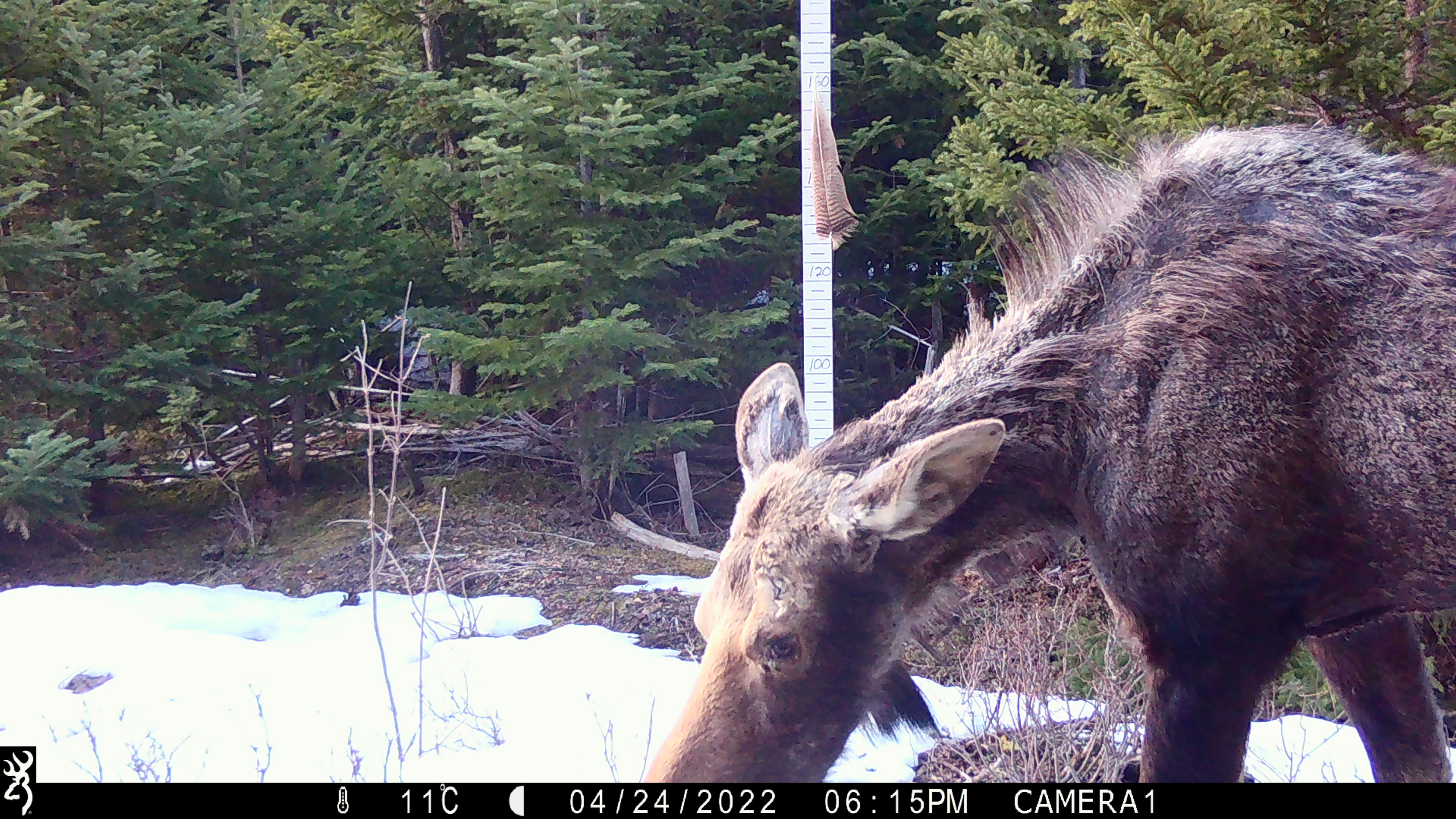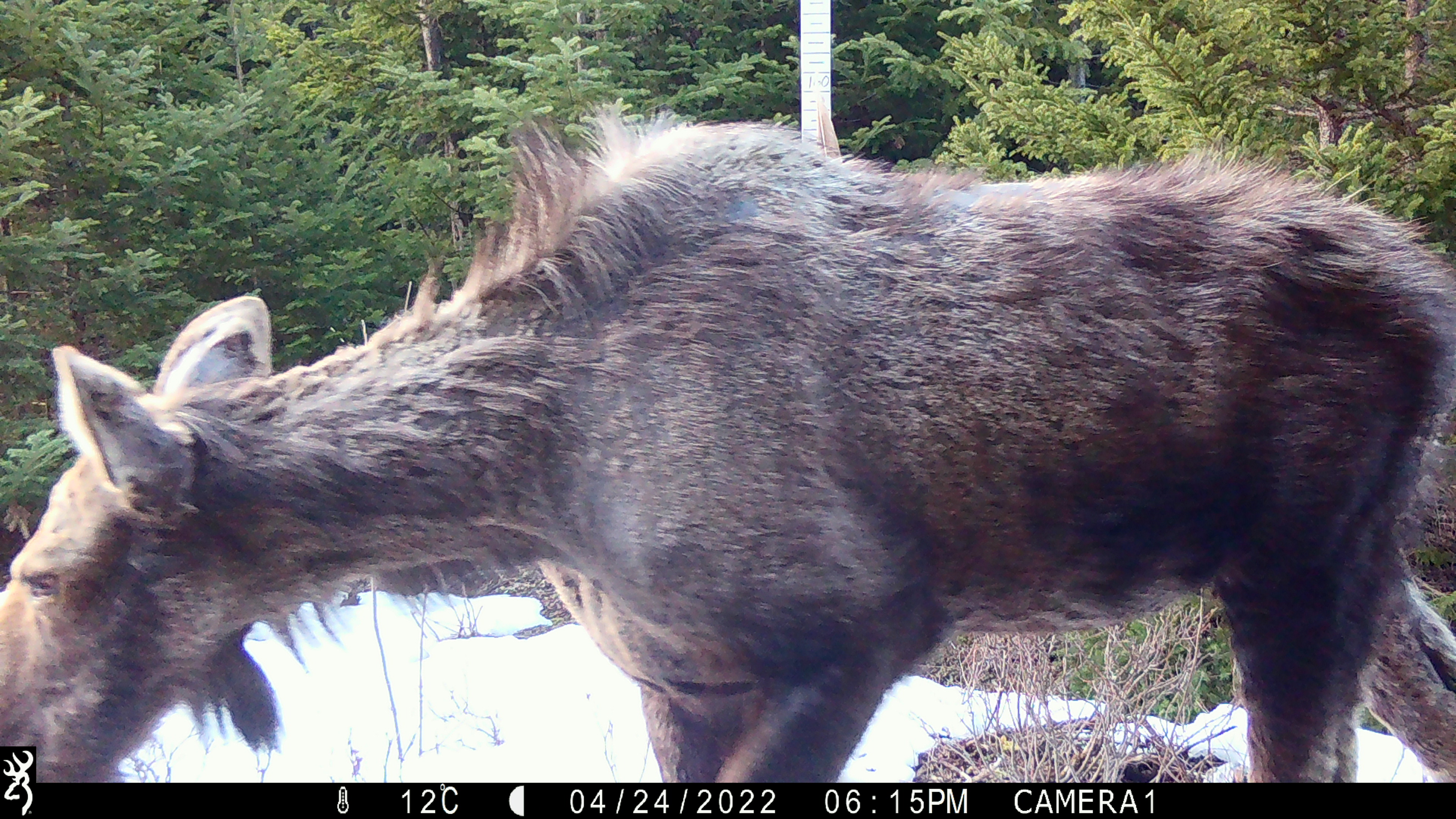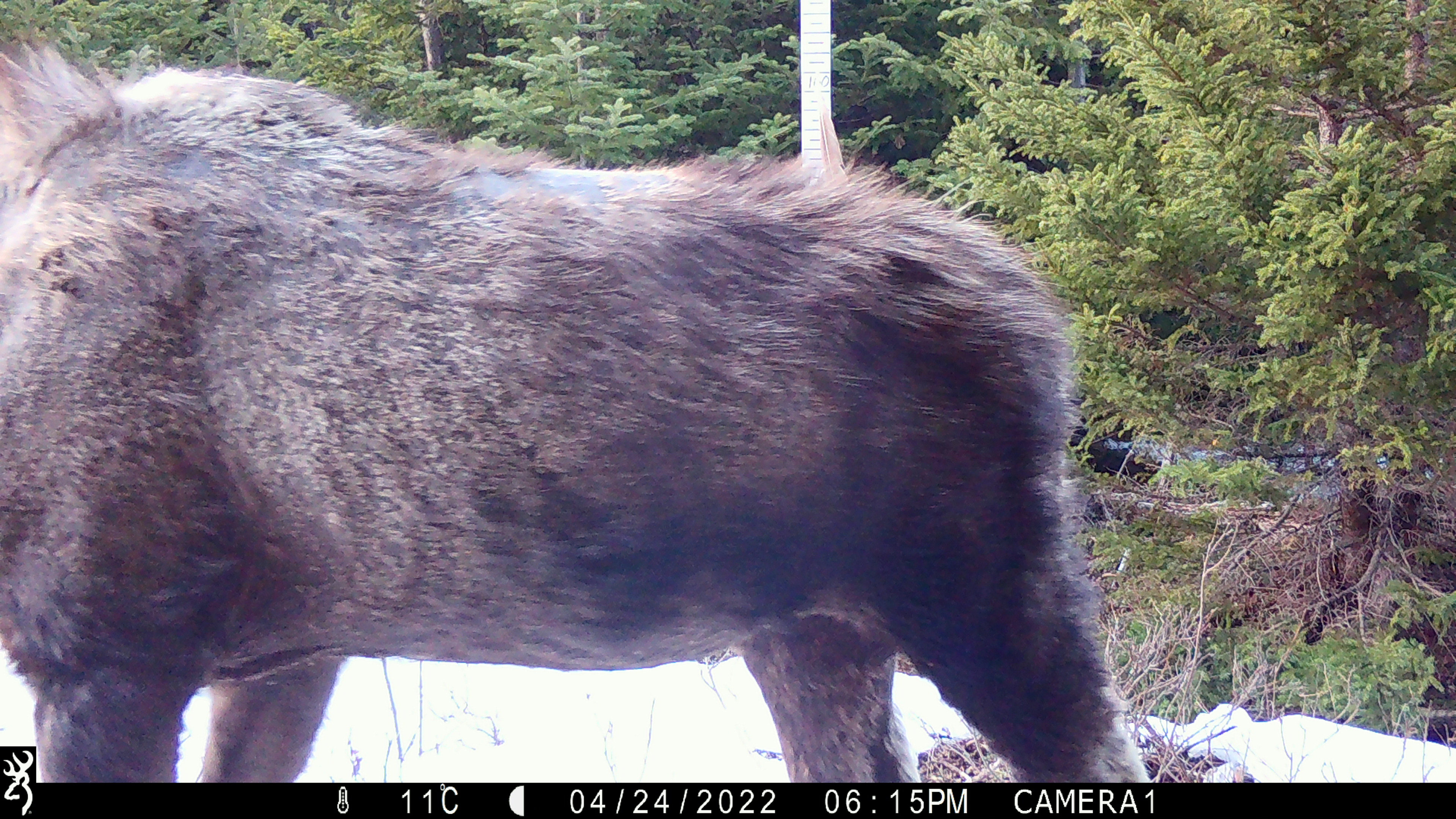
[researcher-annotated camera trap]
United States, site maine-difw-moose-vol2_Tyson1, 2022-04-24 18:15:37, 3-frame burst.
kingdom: Animalia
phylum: Chordata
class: Mammalia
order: Artiodactyla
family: Cervidae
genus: Alces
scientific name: Alces alces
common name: moose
Moose (Alces alces).